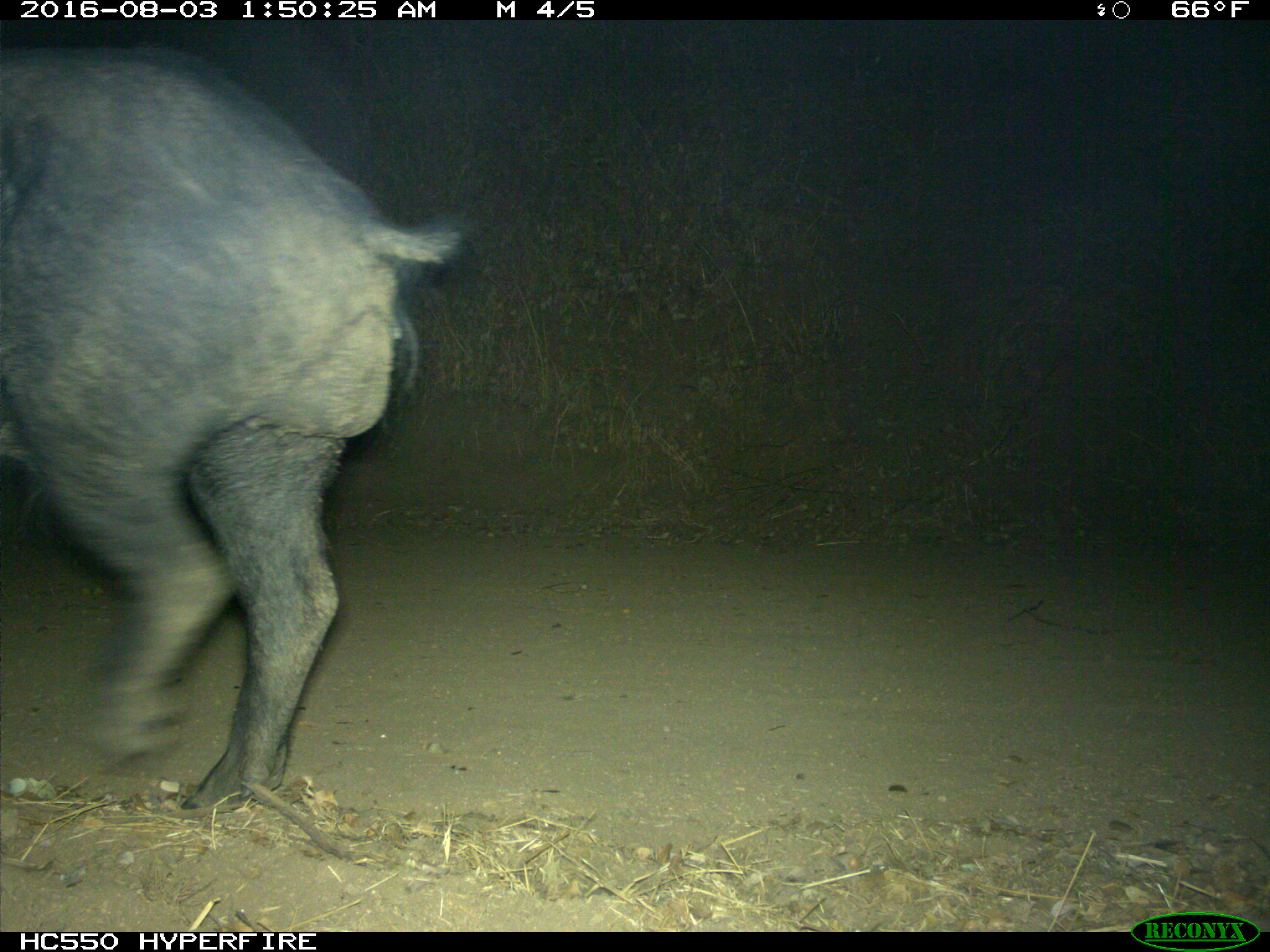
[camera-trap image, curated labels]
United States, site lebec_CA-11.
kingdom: Animalia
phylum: Chordata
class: Mammalia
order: Artiodactyla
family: Suidae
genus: Sus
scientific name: Sus scrofa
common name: wild boar